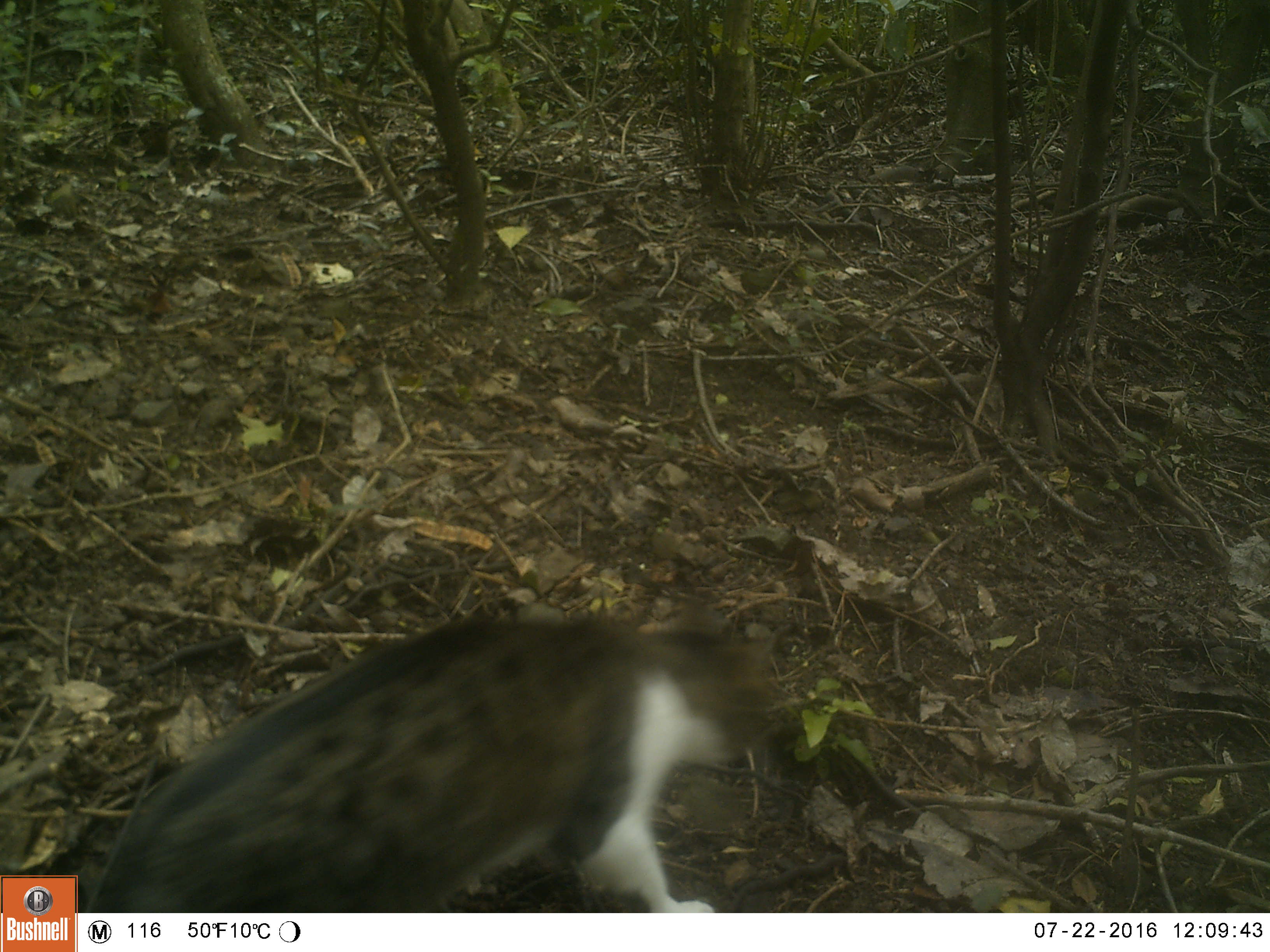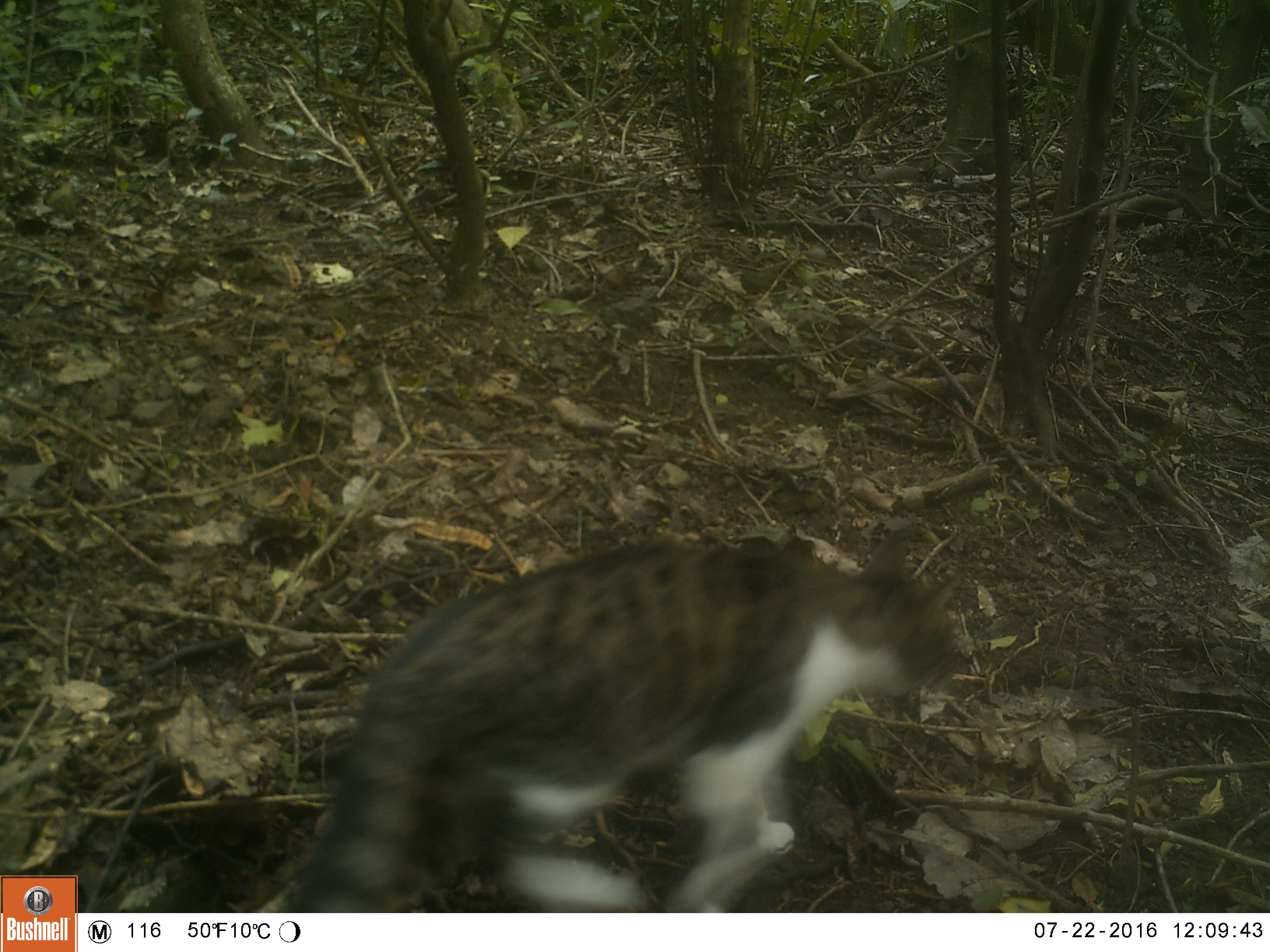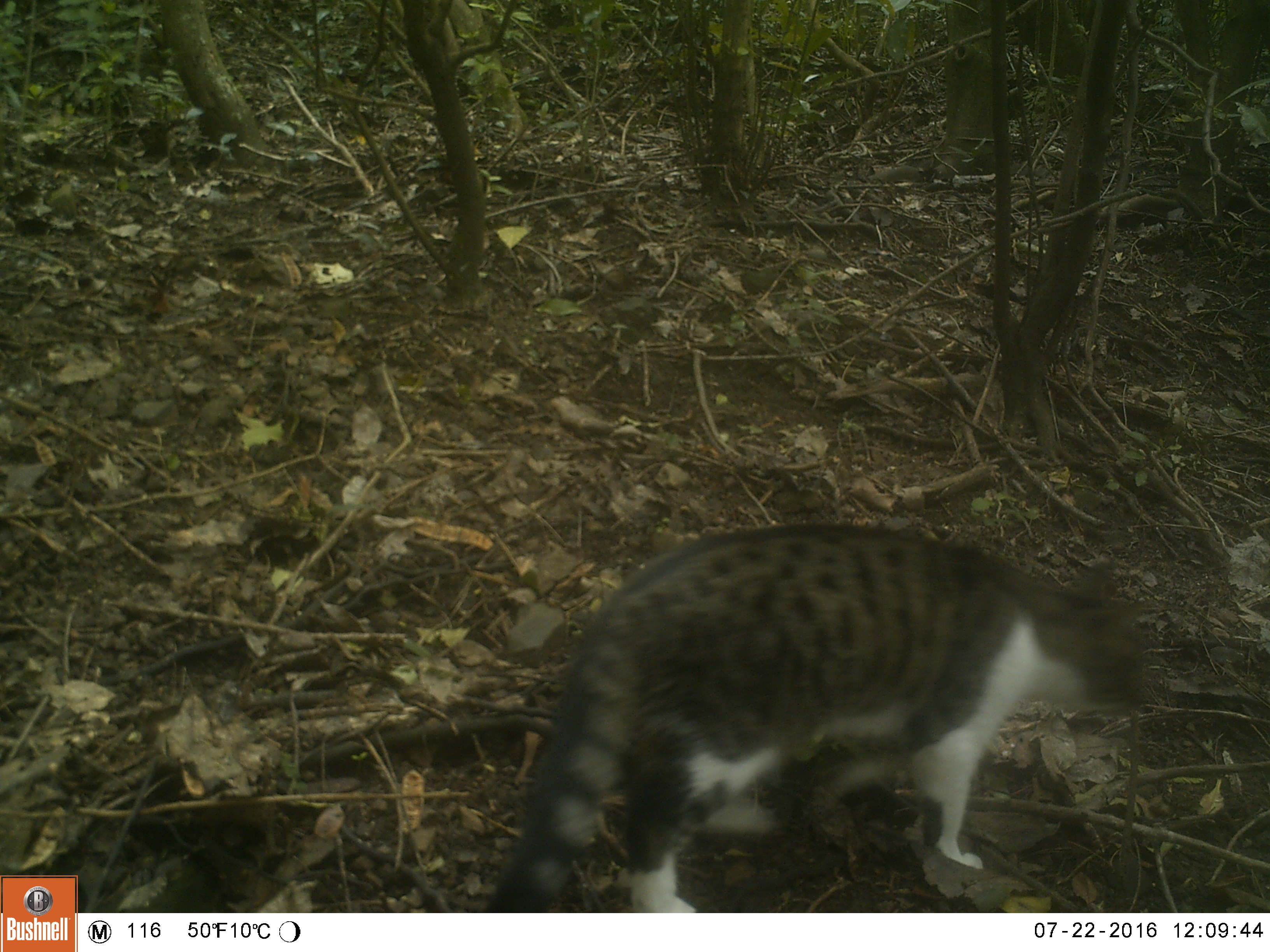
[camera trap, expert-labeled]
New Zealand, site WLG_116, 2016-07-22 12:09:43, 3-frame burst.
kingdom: Animalia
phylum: Chordata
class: Mammalia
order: Carnivora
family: Felidae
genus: Felis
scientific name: Felis catus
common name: domestic cat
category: cat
Cat (domestic cat) (Felis catus).